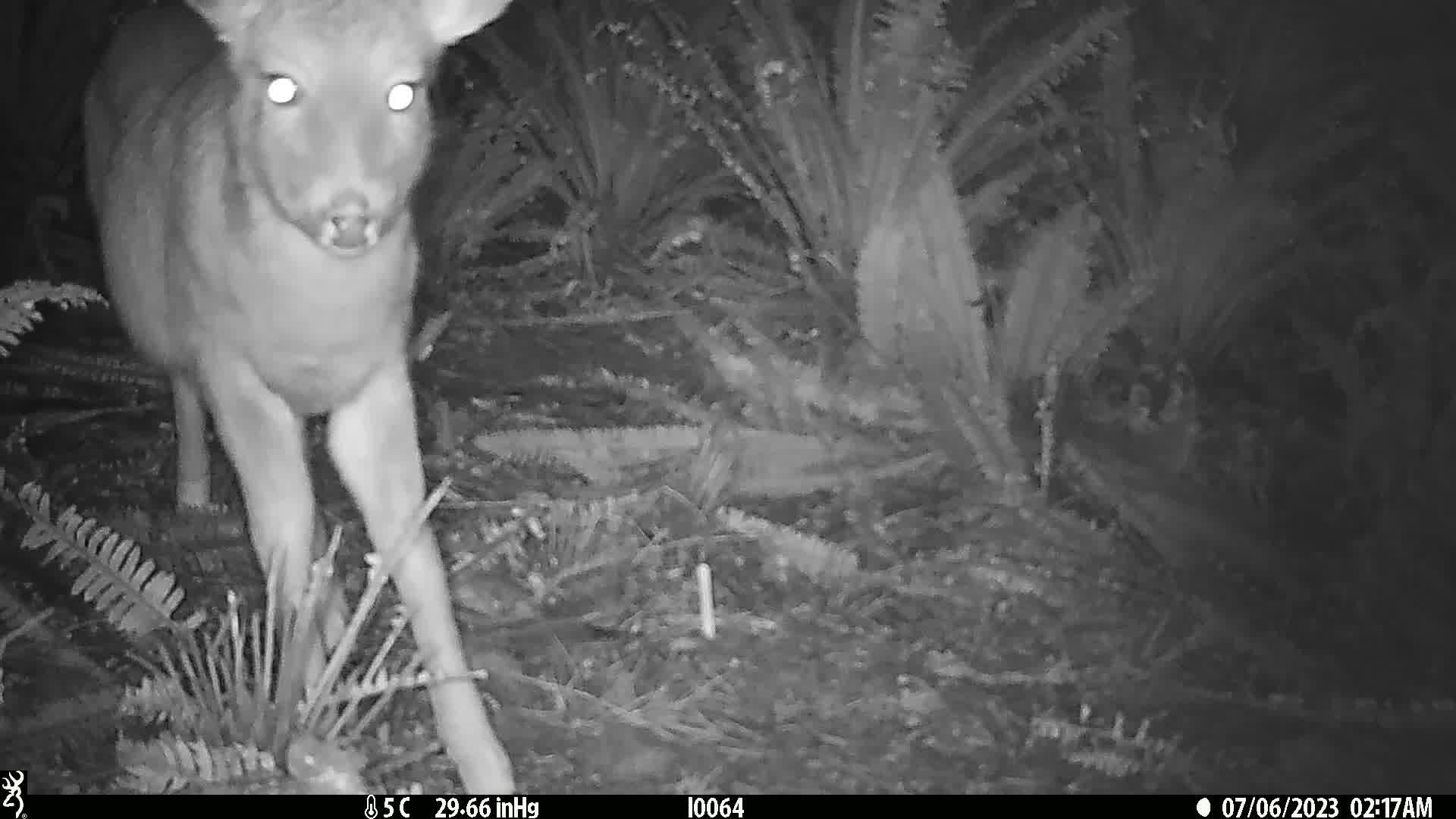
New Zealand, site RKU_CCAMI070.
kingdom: Animalia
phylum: Chordata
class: Mammalia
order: Artiodactyla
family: Cervidae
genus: Odocoileus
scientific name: Odocoileus virginianus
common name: white-tailed deer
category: white tailed deer